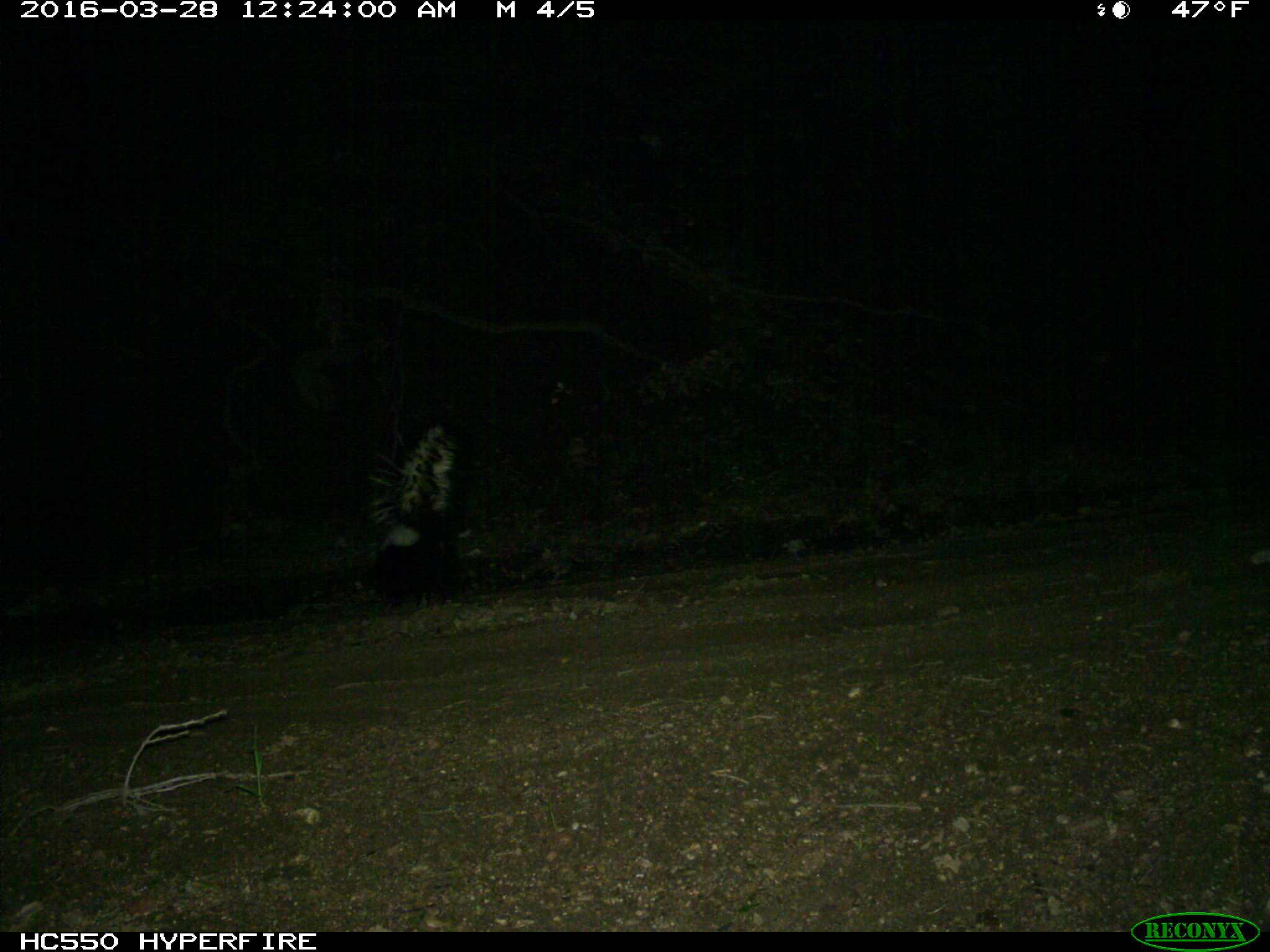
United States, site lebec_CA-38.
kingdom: Animalia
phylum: Chordata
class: Mammalia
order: Carnivora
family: Mephitidae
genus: Mephitis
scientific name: Mephitis mephitis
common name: striped skunk